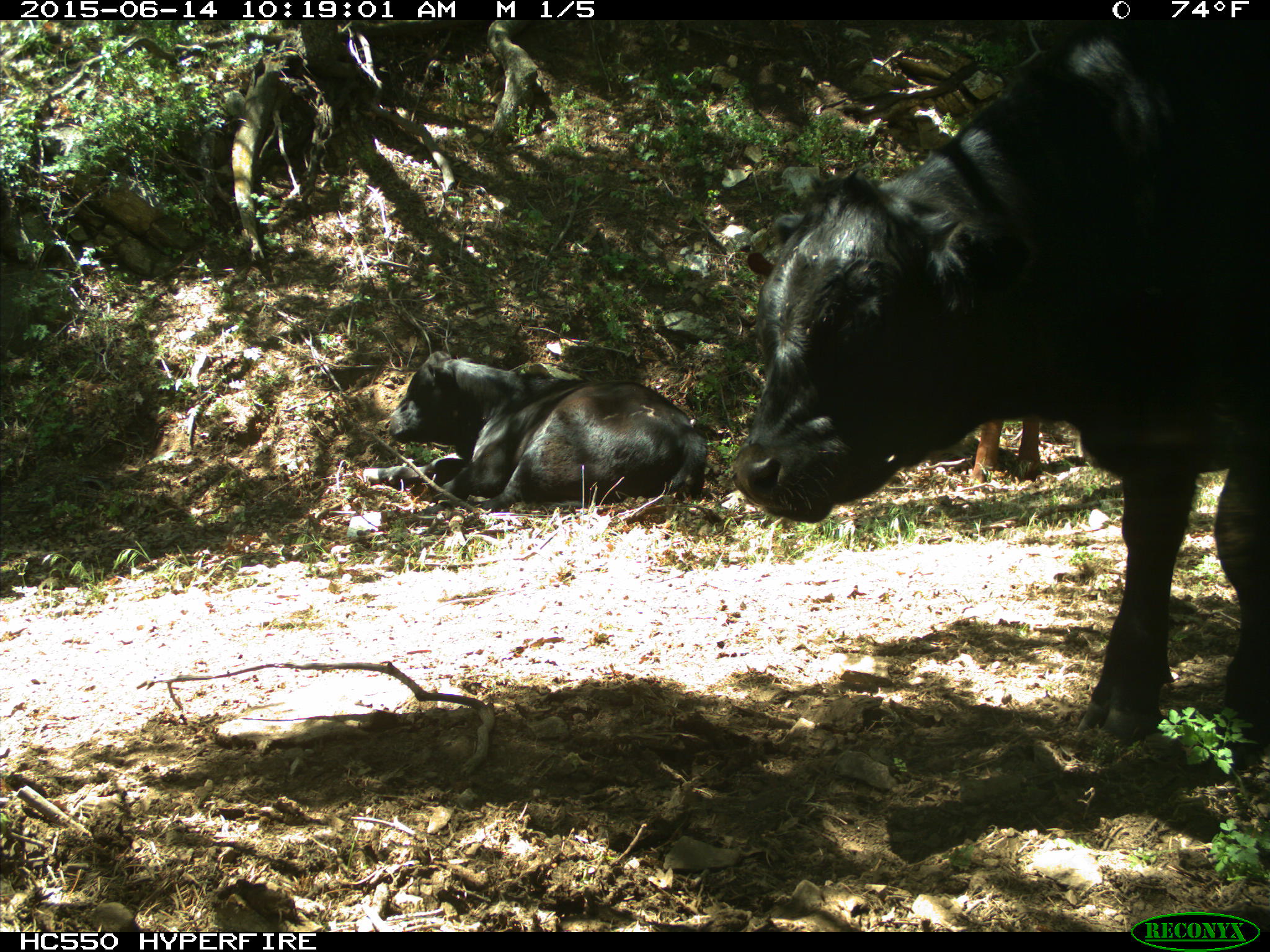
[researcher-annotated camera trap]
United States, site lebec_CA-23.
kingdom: Animalia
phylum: Chordata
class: Mammalia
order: Artiodactyla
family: Bovidae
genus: Bos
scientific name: Bos taurus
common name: domestic cow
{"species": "Bos taurus (domestic cow)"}